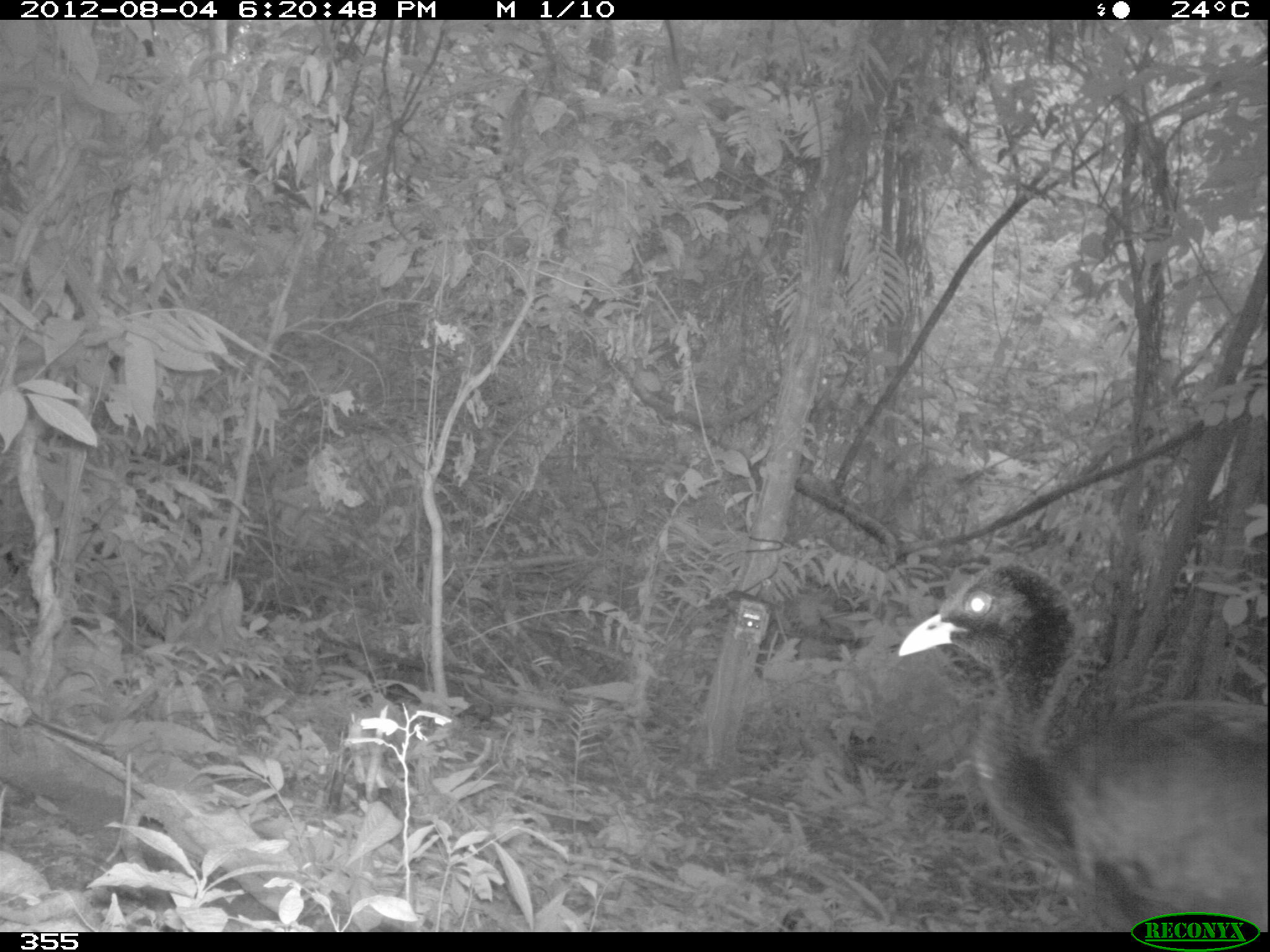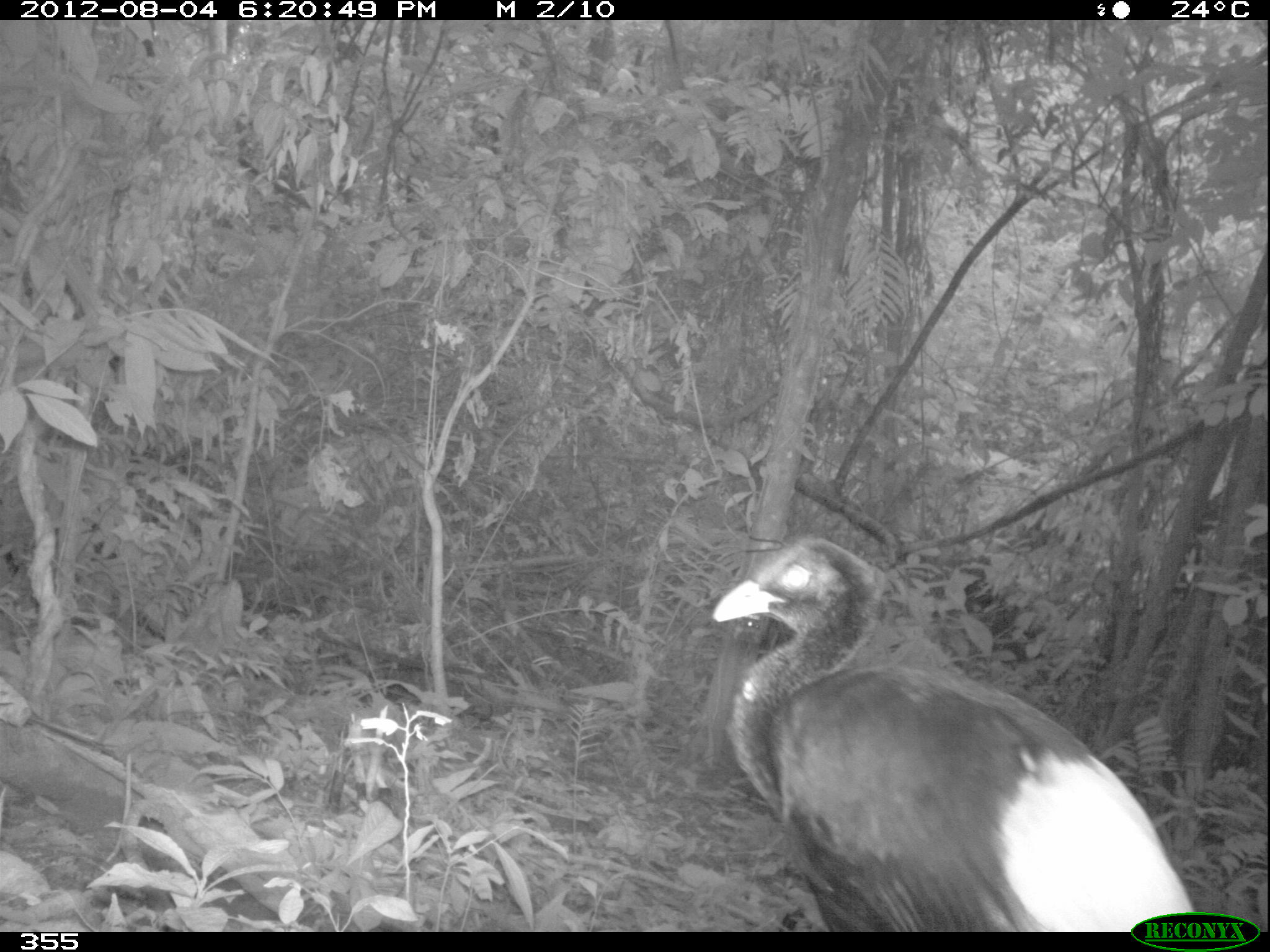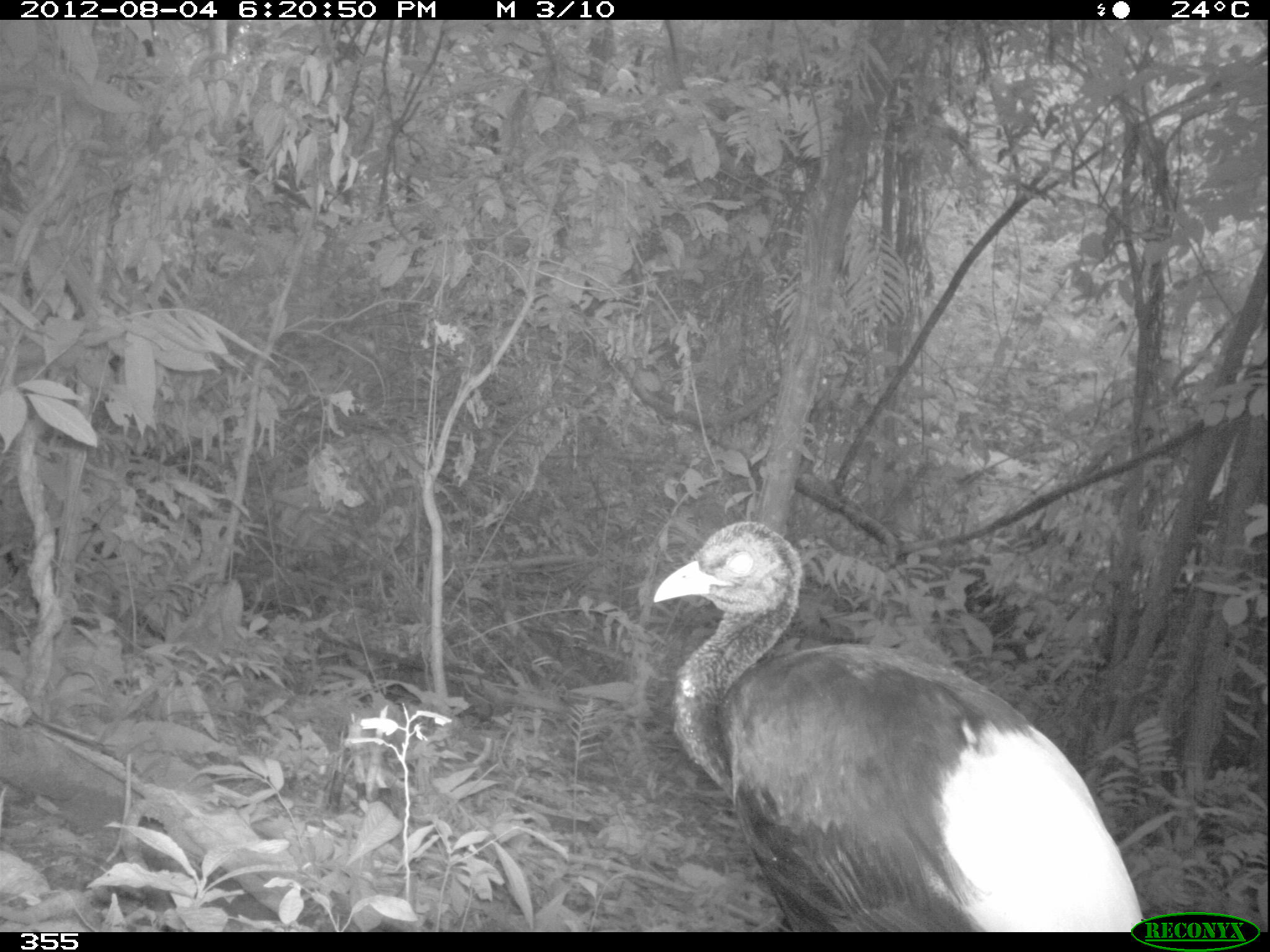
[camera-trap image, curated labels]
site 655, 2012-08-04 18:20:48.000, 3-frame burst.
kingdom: Animalia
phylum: Chordata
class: Aves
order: Gruiformes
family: Psophiidae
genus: Psophia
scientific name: Psophia leucoptera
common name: pale-winged trumpeter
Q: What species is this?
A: Psophia leucoptera (pale-winged trumpeter).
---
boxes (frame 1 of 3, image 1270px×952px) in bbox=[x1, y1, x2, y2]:
psophia leucoptera: bbox=[896, 561, 1267, 931]